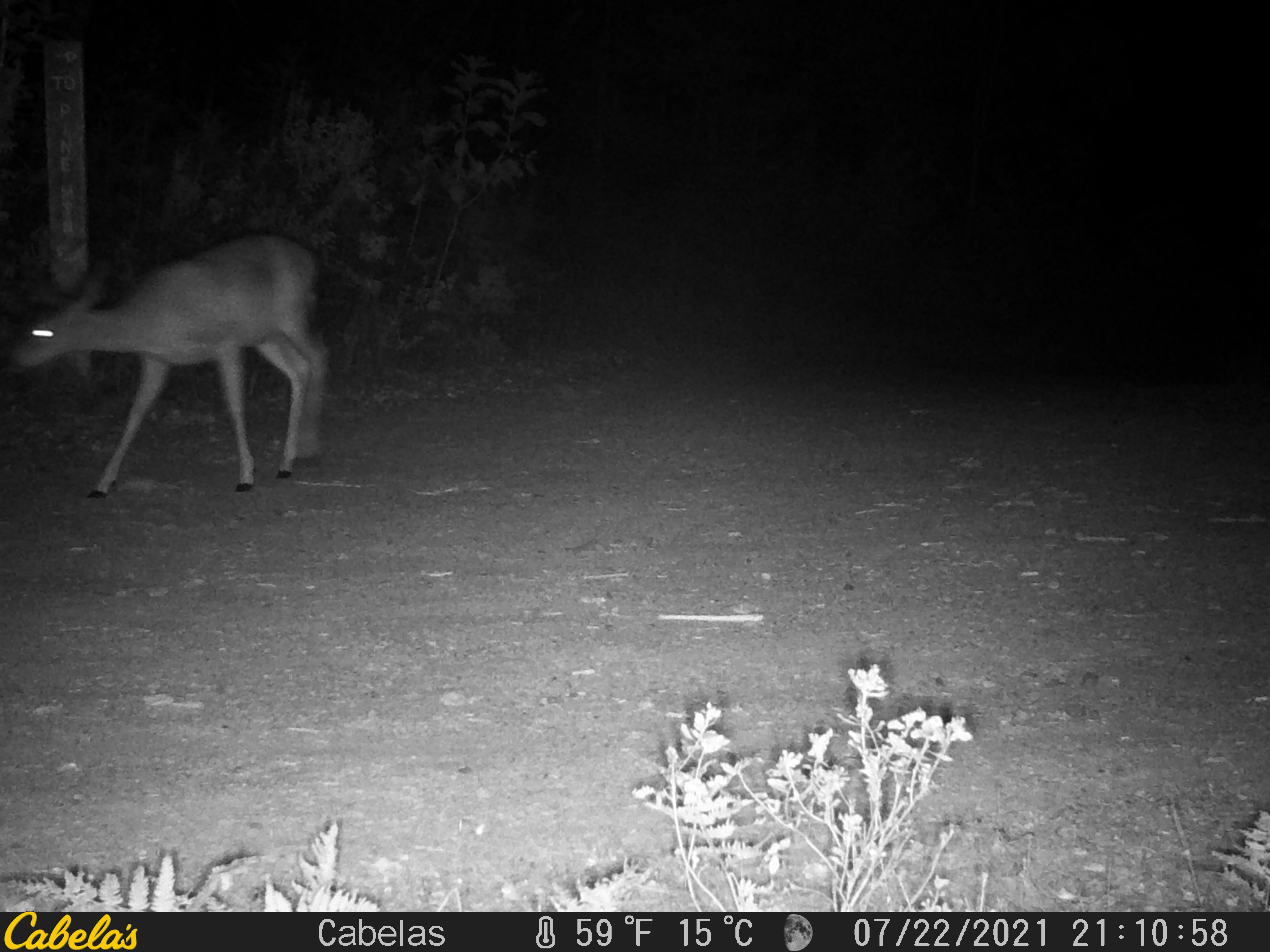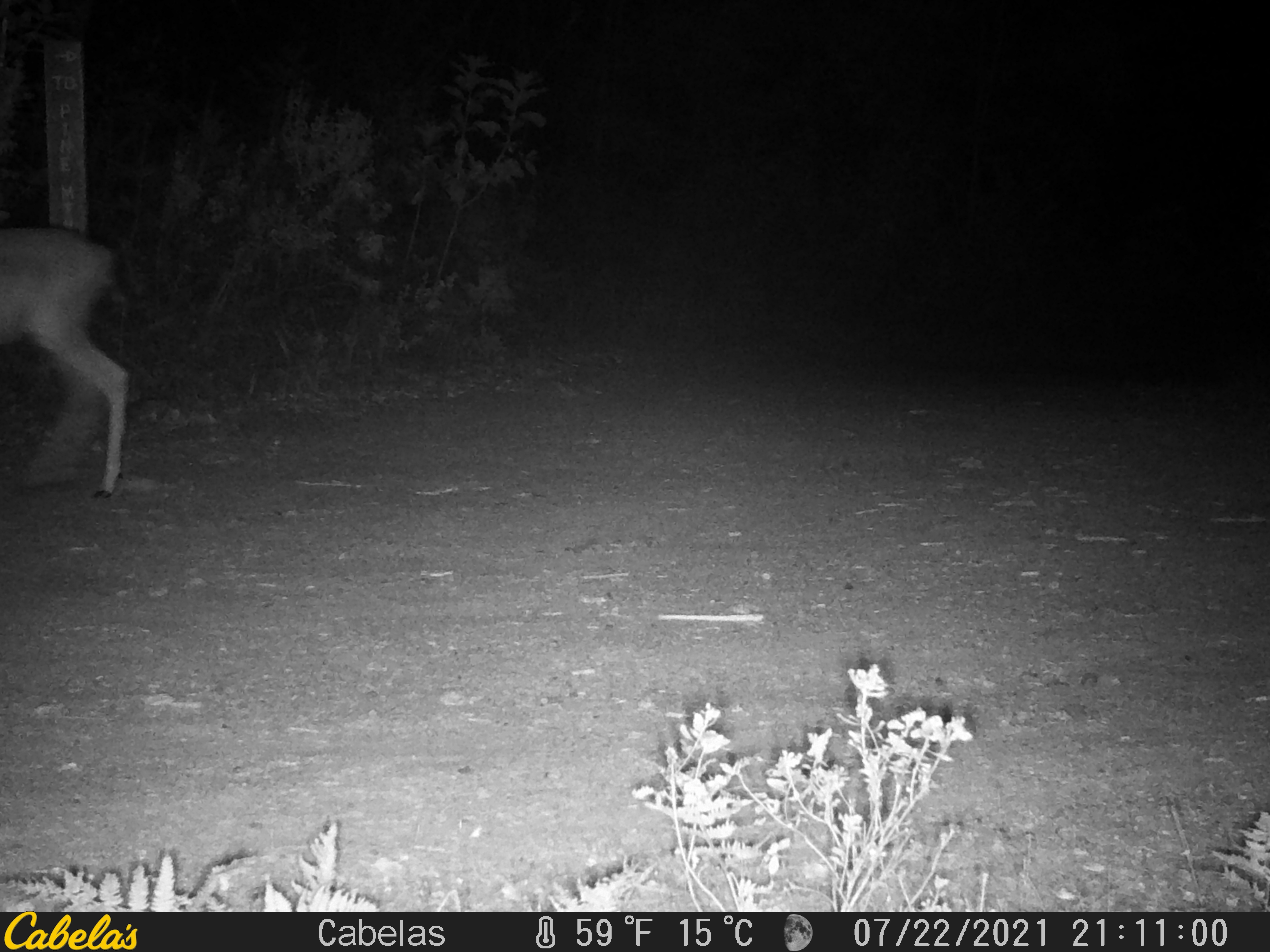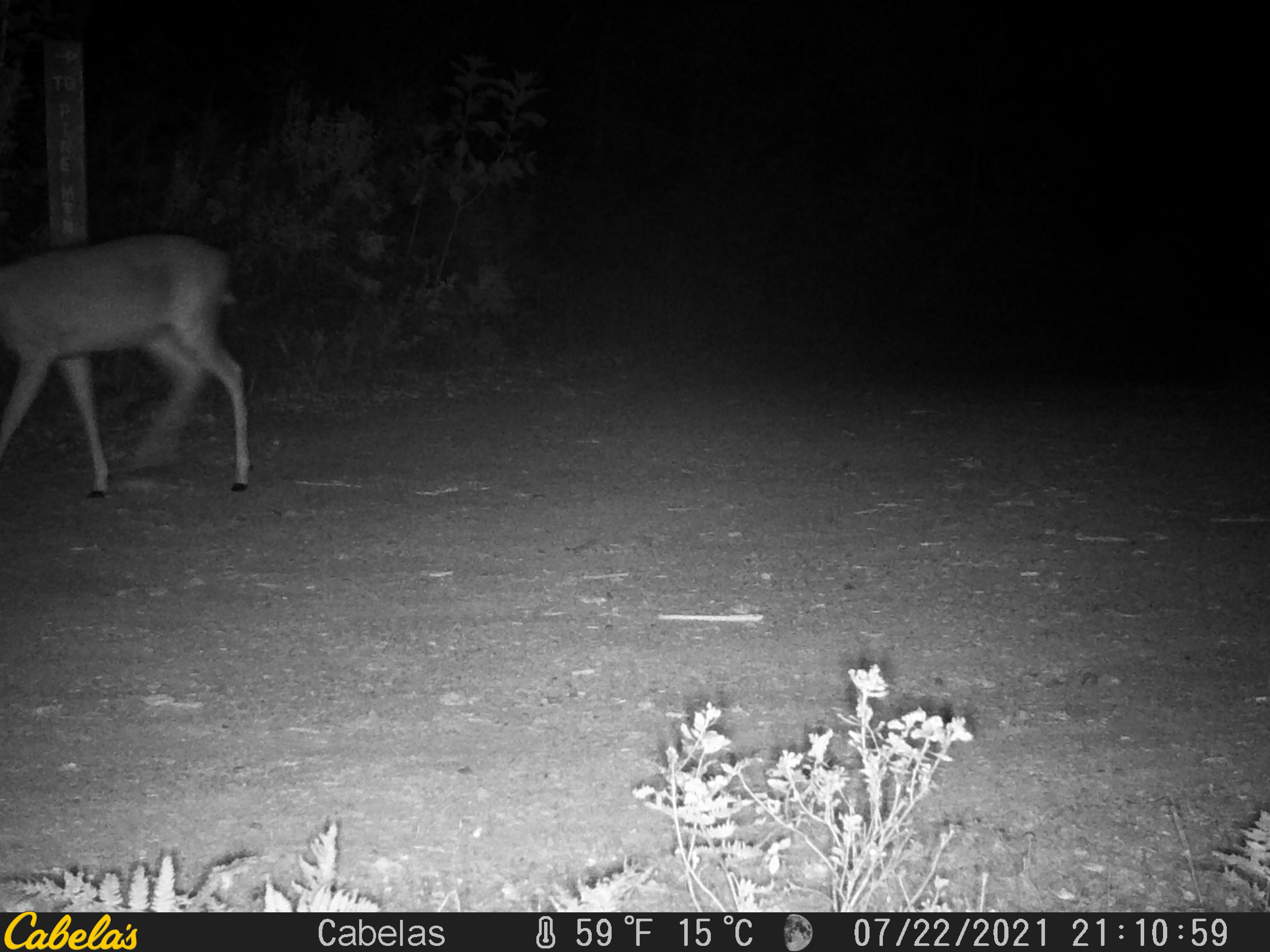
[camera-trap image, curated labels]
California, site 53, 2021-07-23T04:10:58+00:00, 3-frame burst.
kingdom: Animalia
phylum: Chordata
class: Mammalia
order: Artiodactyla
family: Cervidae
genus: Odocoileus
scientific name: Odocoileus hemionus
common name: mule deer